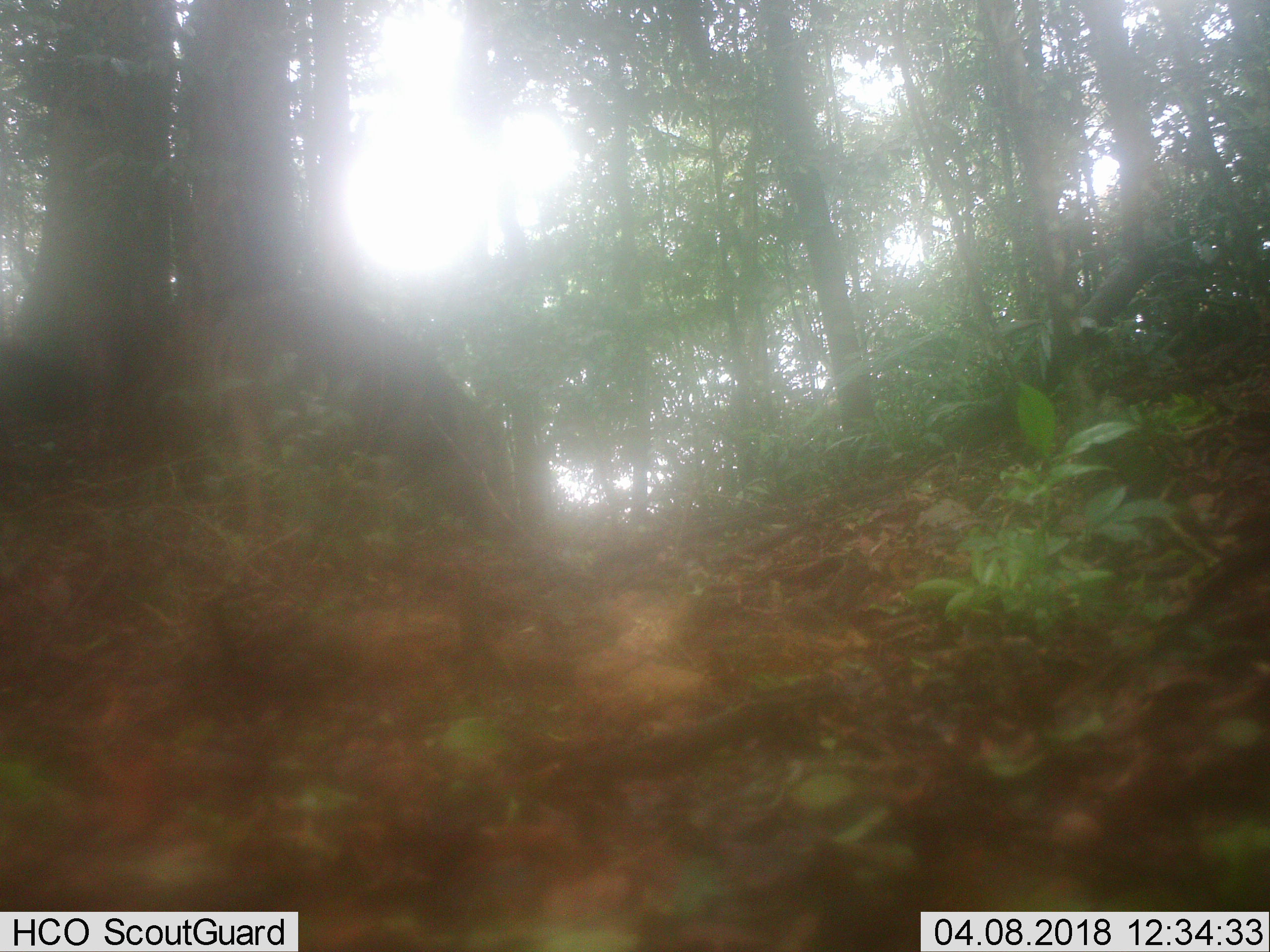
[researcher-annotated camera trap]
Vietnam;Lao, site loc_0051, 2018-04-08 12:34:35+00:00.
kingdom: Animalia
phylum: Chordata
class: Mammalia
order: Artiodactyla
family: Suidae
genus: Sus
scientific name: Sus scrofa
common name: eurasian wild pig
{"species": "eurasian wild pig (Sus scrofa)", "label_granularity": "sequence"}